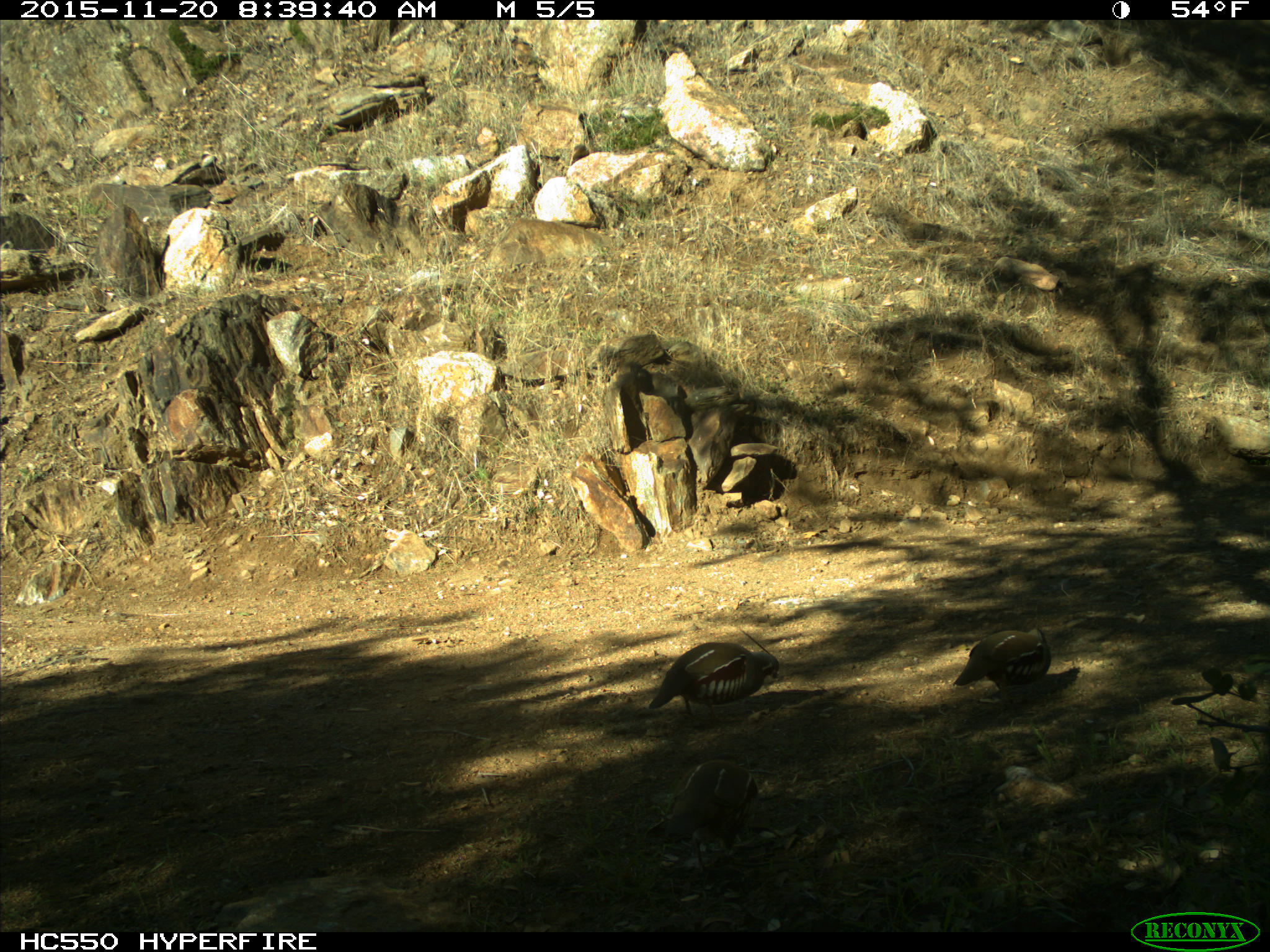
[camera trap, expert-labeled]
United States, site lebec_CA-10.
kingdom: Animalia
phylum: Chordata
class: Aves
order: Galliformes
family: Odontophoridae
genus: Callipepla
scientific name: Callipepla californica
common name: california quail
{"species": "Callipepla californica (california quail)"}